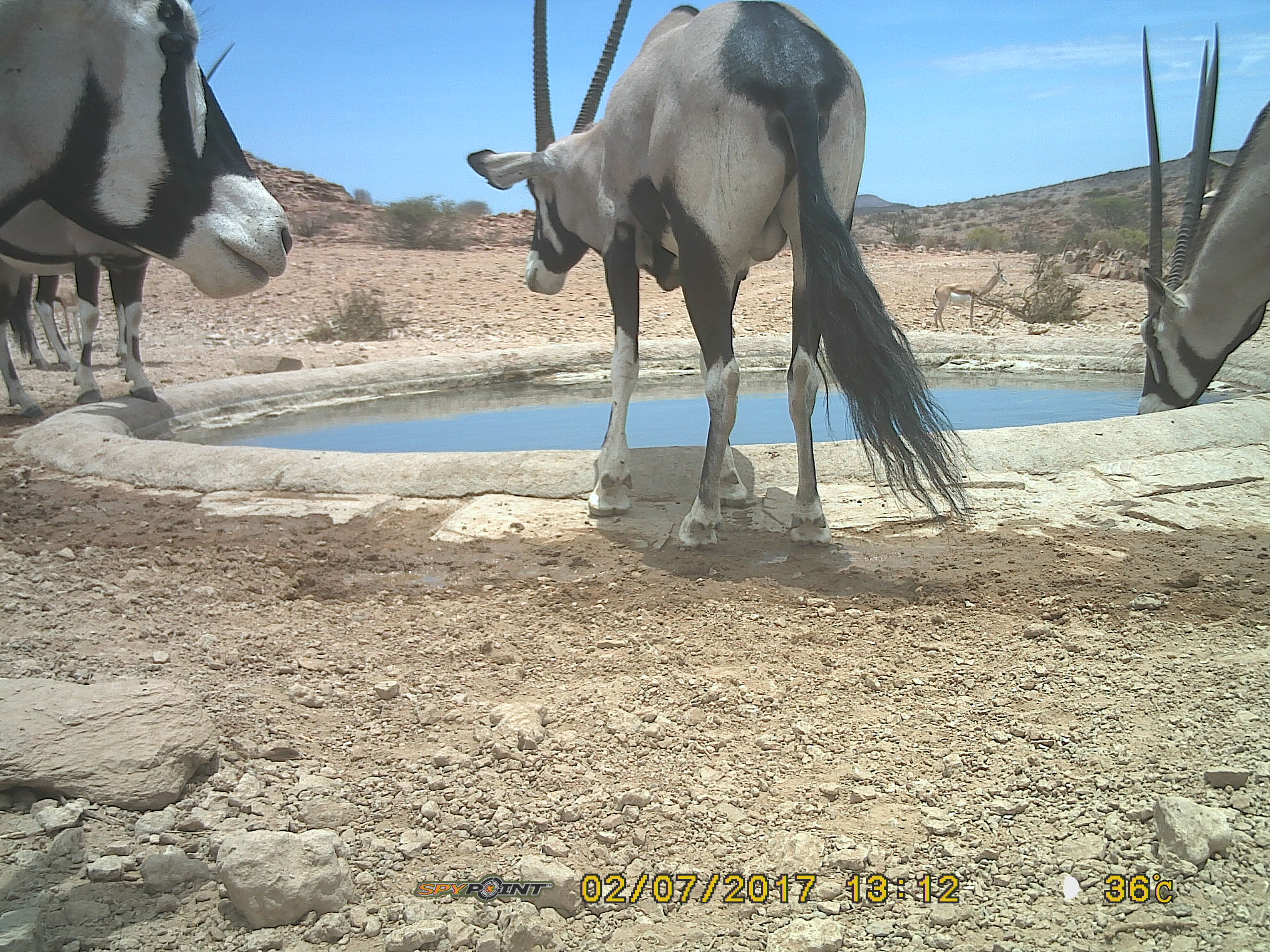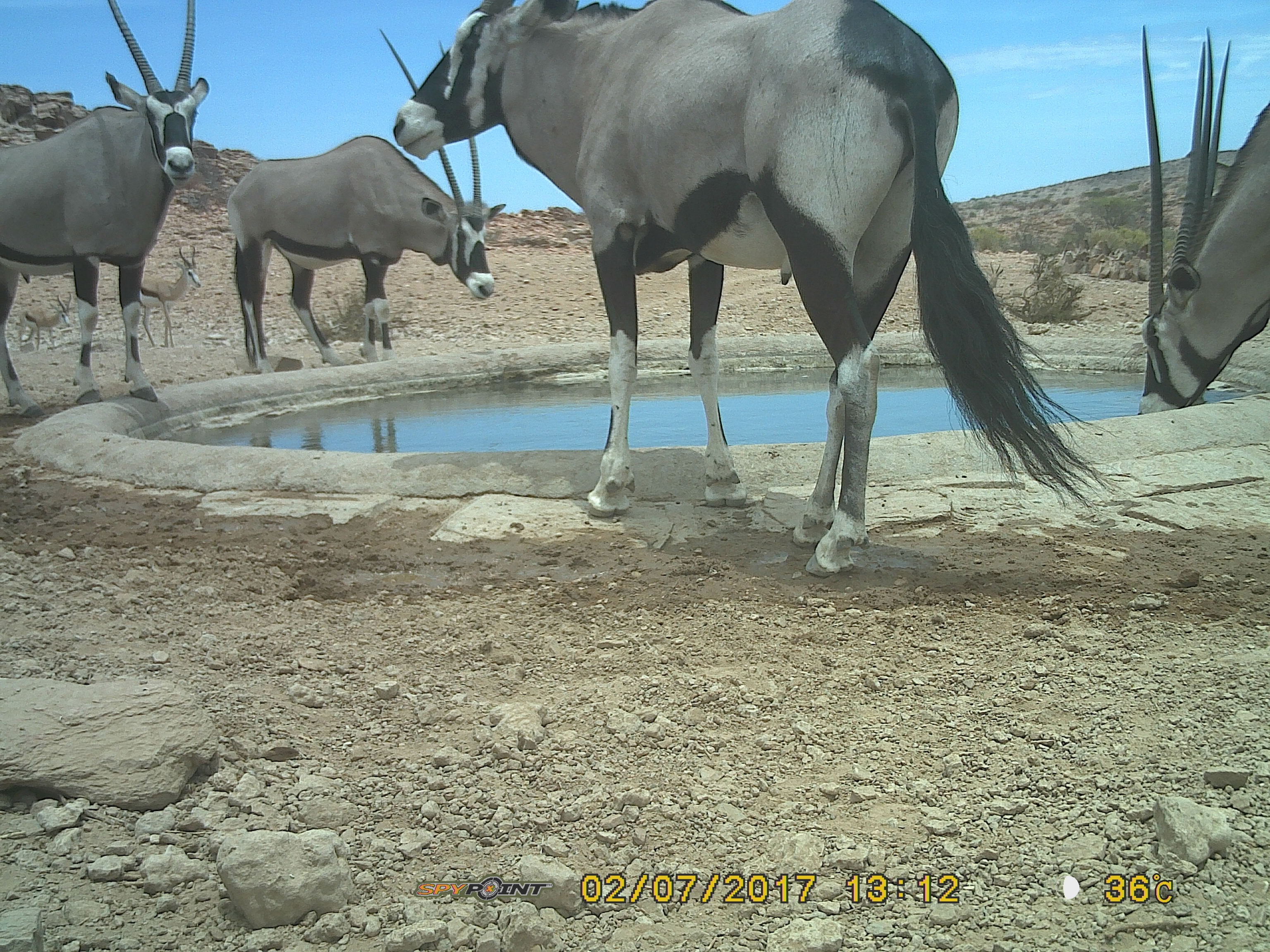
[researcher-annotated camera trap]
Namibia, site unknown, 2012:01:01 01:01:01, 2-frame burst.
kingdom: Animalia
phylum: Chordata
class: Mammalia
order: Artiodactyla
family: Bovidae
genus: Oryx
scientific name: Oryx gazella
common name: gemsbok